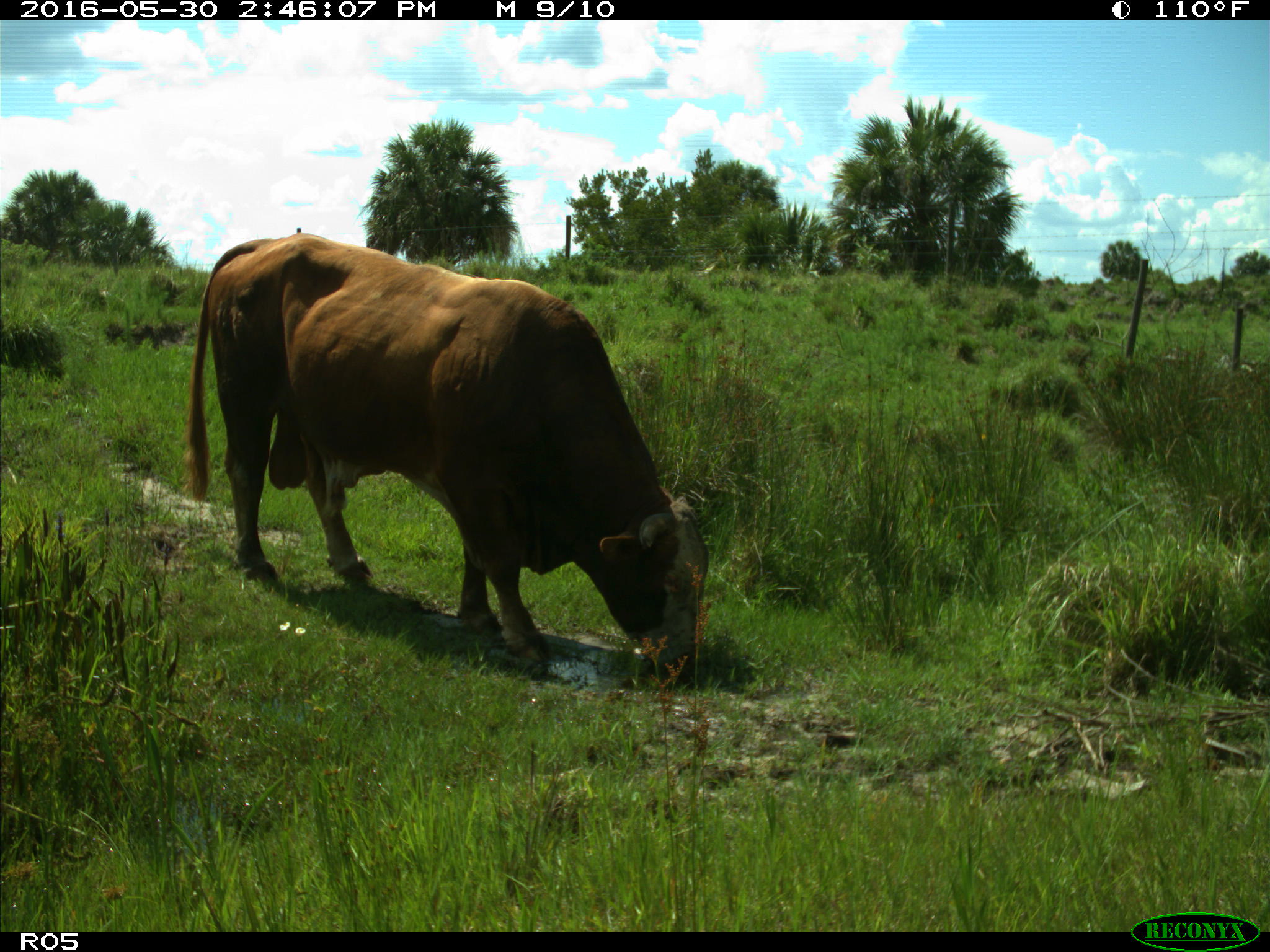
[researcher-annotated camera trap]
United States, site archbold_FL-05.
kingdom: Animalia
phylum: Chordata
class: Mammalia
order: Artiodactyla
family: Bovidae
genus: Bos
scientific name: Bos taurus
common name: domestic cow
Bos taurus (domestic cow).